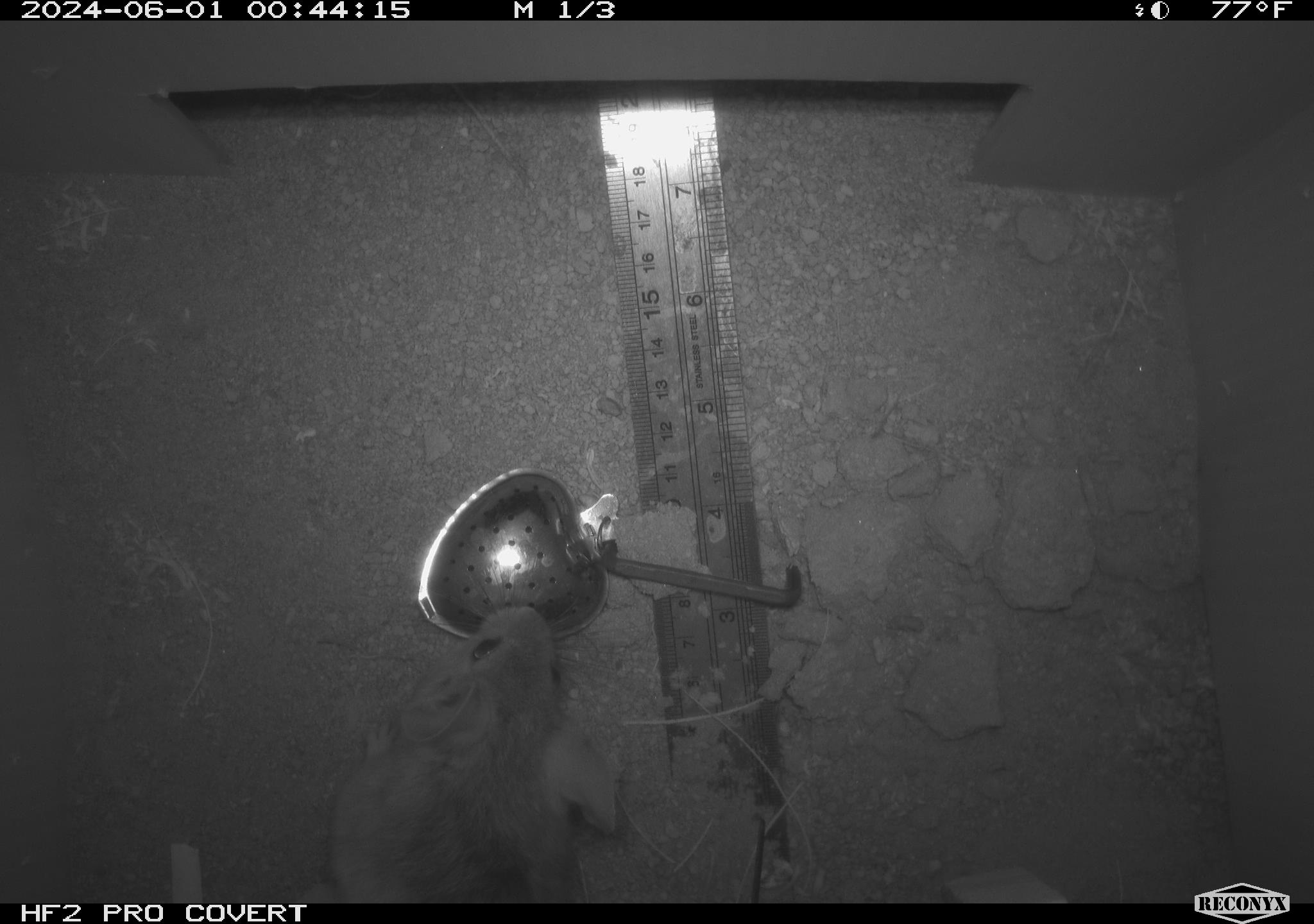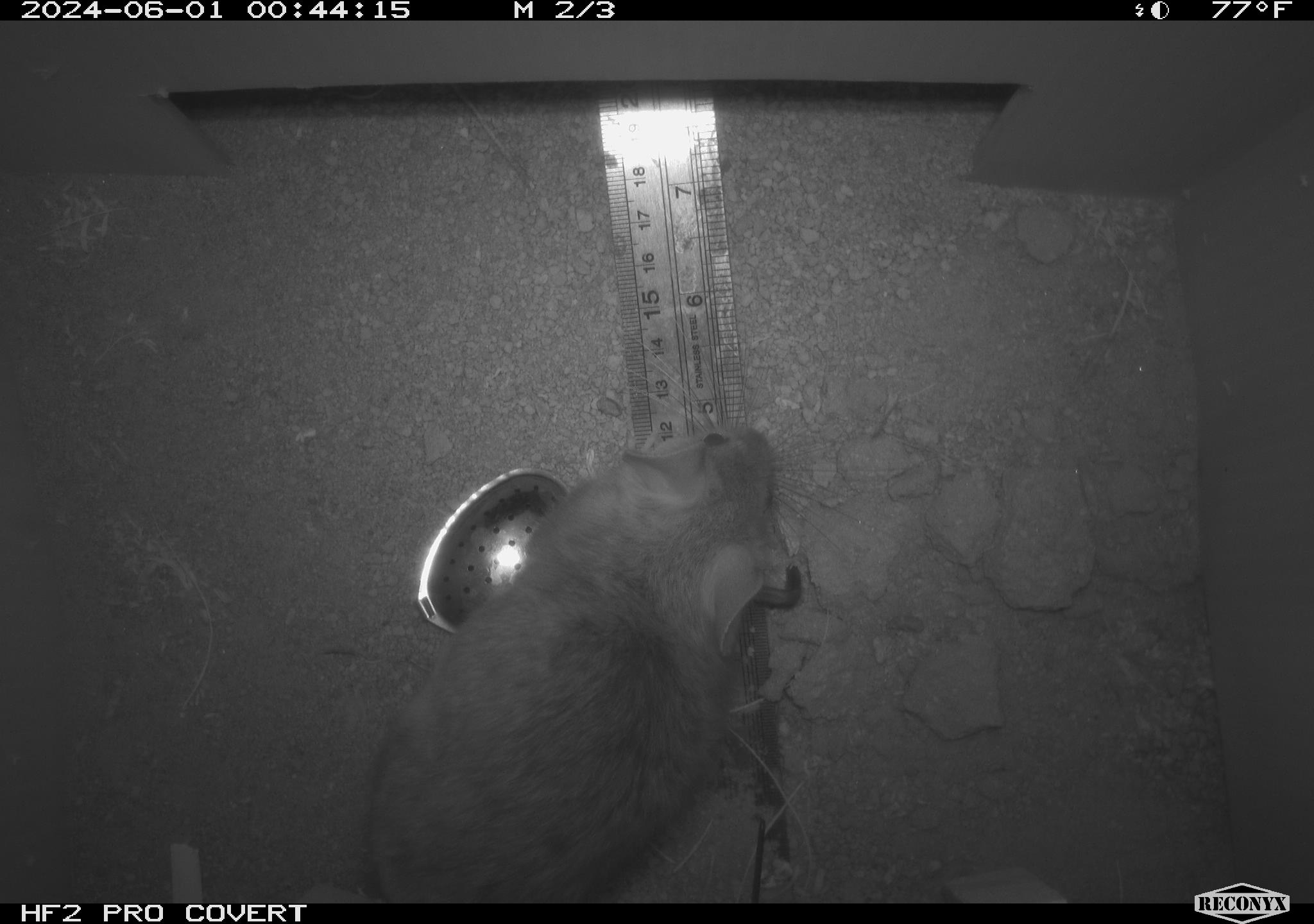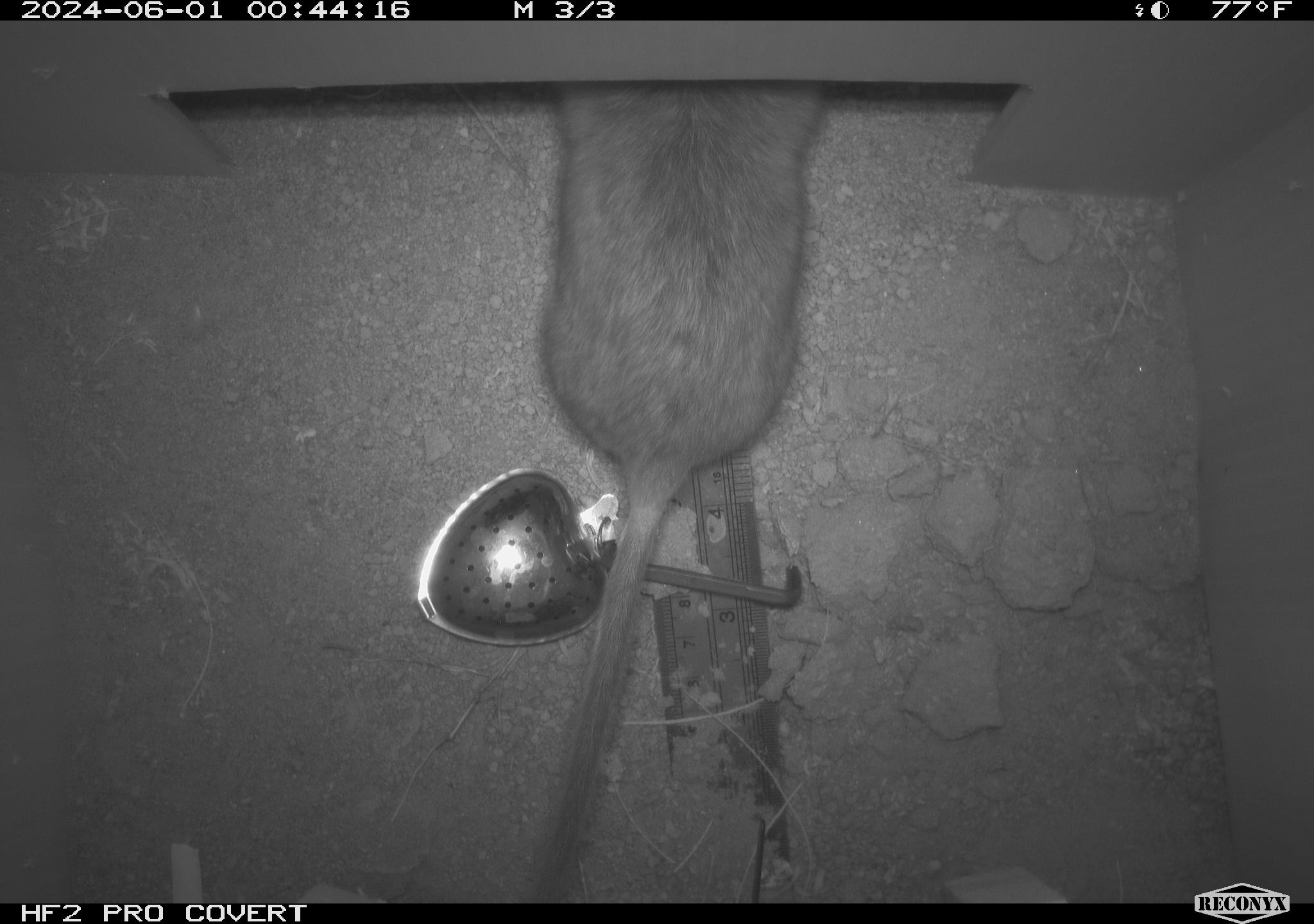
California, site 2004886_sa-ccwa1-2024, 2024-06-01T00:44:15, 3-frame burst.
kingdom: Animalia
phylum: Chordata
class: Mammalia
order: Rodentia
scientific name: Rodentia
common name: woodrat or rat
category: woodrat or rat species